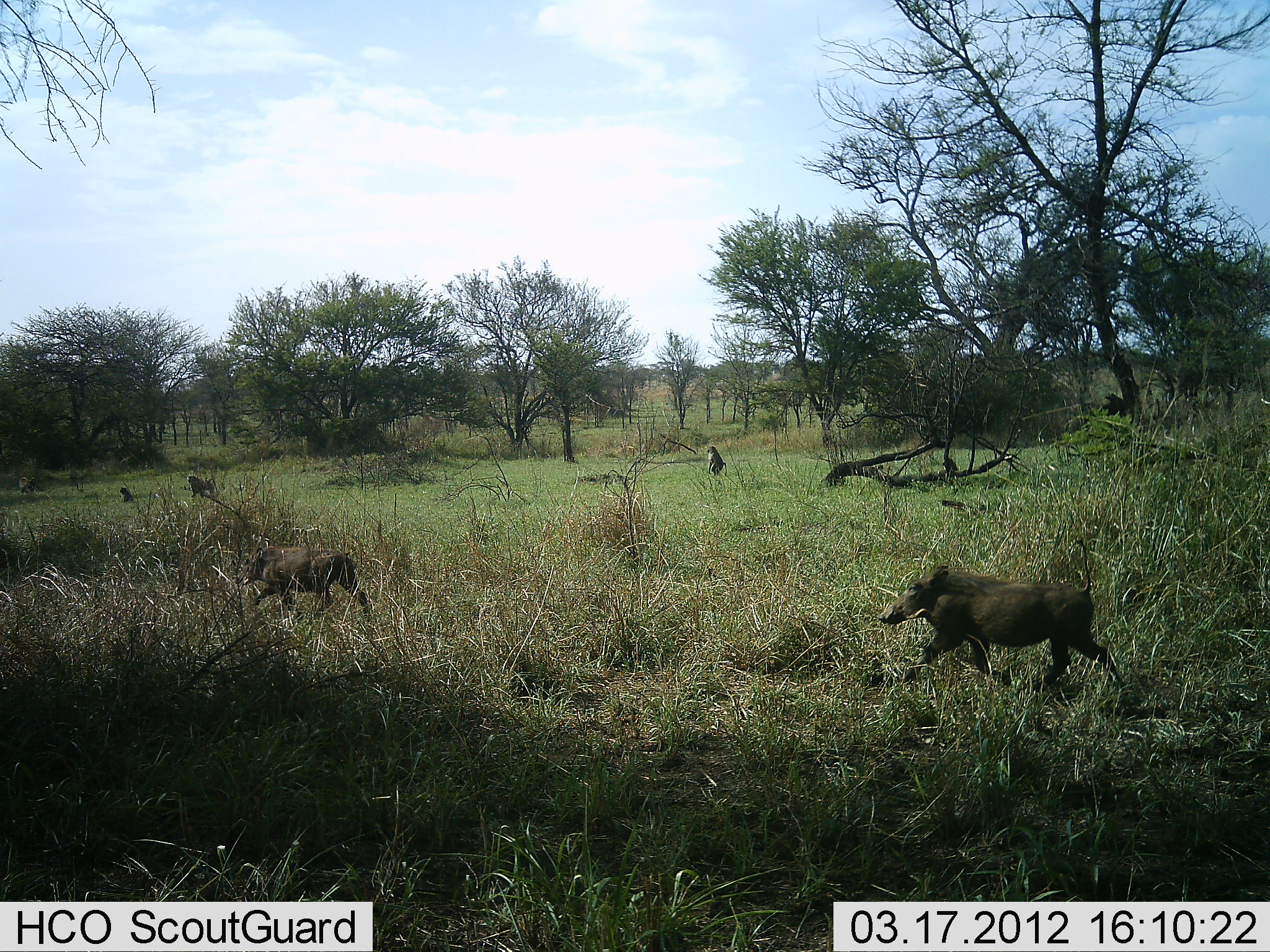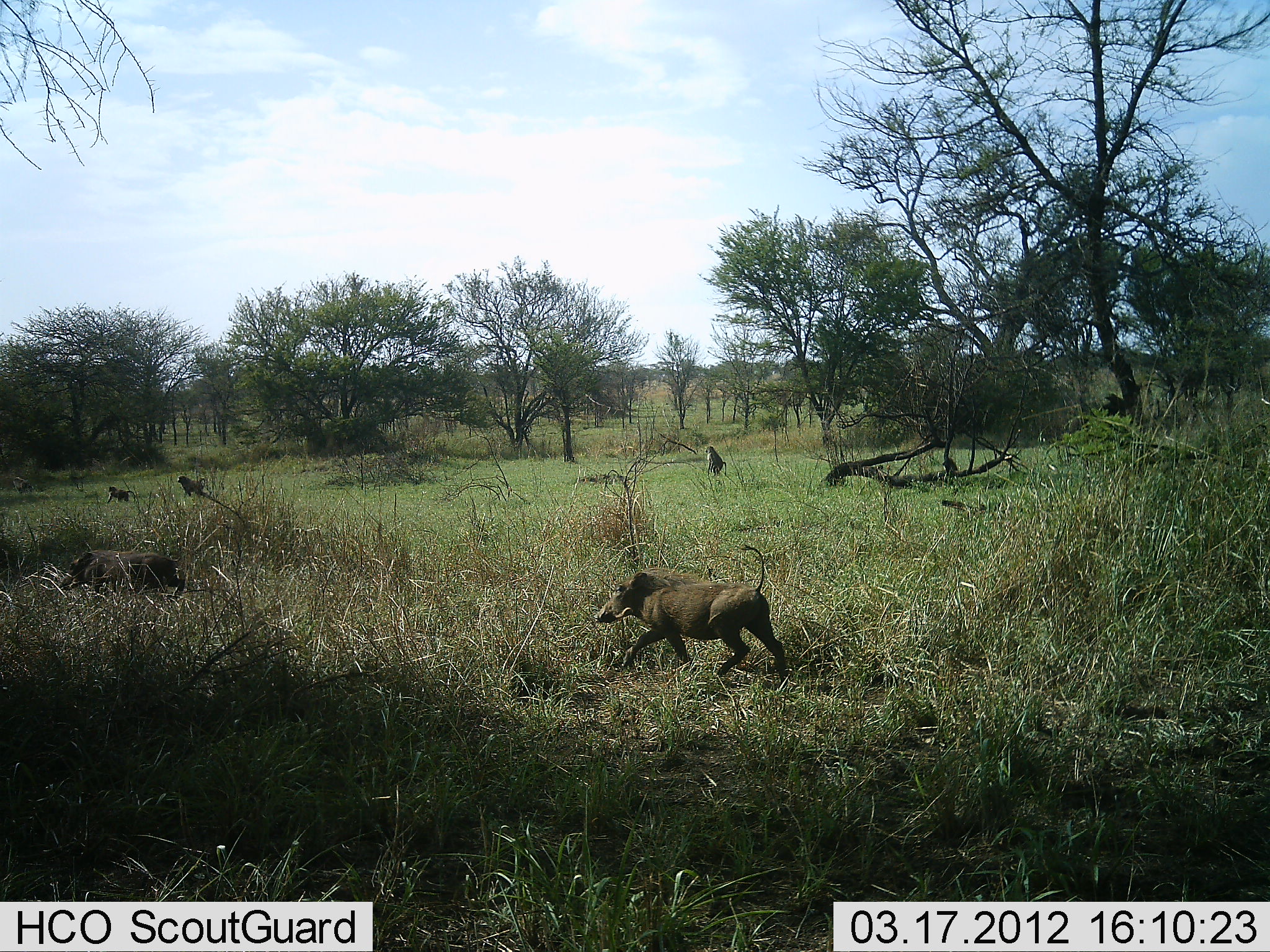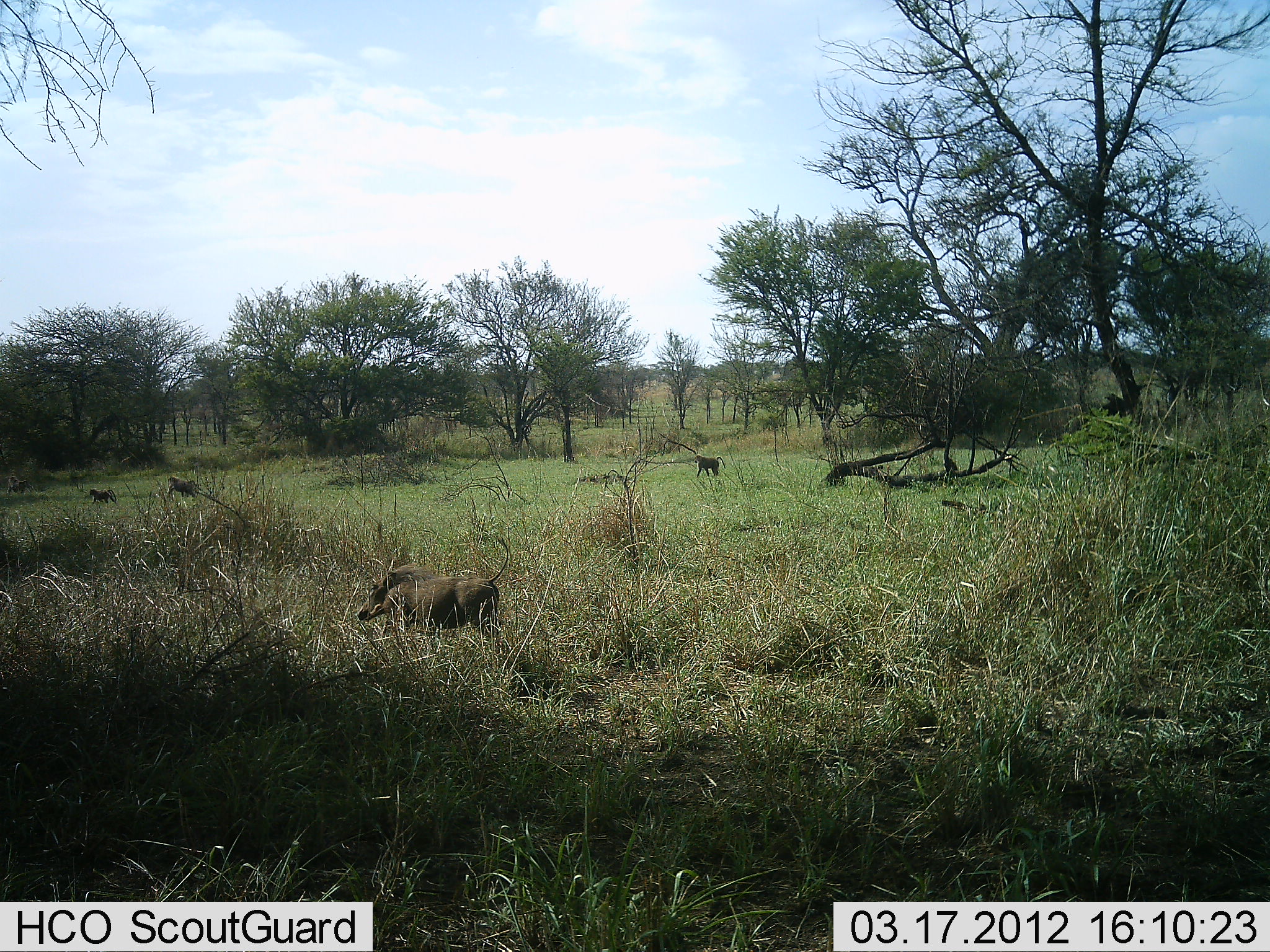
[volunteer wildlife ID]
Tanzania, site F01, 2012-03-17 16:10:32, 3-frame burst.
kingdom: Animalia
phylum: Chordata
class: Mammalia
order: Primates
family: Cercopithecidae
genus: Papio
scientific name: Papio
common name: baboon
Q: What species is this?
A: Baboon (Papio).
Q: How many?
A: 4.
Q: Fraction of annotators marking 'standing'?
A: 32%.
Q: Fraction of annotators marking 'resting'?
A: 9%.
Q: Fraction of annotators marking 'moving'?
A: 86%.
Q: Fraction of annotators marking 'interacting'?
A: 0%.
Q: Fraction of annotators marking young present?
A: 5%.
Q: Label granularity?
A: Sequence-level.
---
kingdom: Animalia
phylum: Chordata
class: Mammalia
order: Artiodactyla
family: Suidae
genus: Phacochoerus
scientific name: Phacochoerus africanus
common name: warthog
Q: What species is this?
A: Warthog (Phacochoerus africanus).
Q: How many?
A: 2.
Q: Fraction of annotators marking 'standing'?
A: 0%.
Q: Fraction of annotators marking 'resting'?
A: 0%.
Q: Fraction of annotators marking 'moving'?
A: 100%.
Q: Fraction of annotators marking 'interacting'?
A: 0%.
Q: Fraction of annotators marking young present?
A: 0%.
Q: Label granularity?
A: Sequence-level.